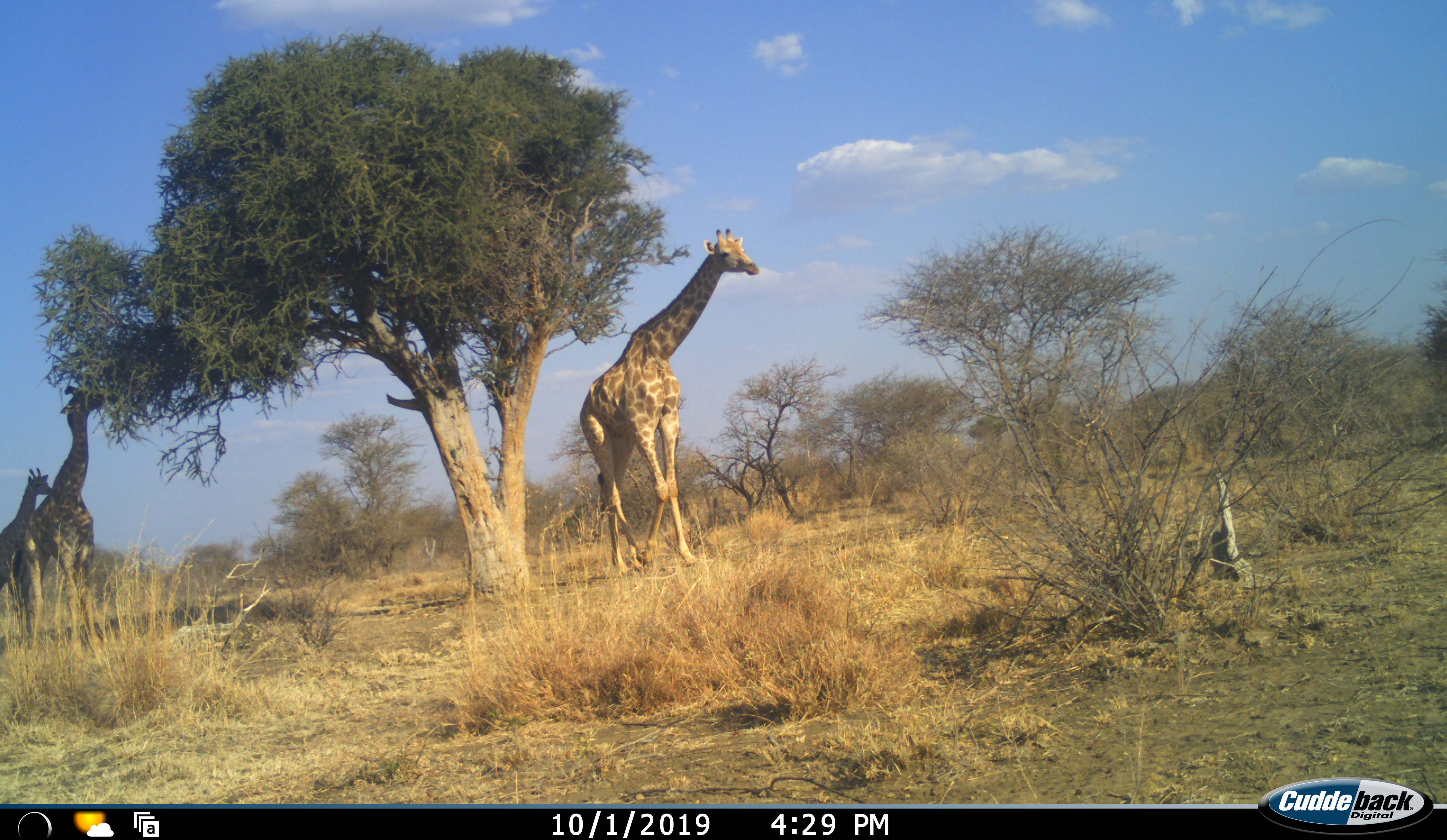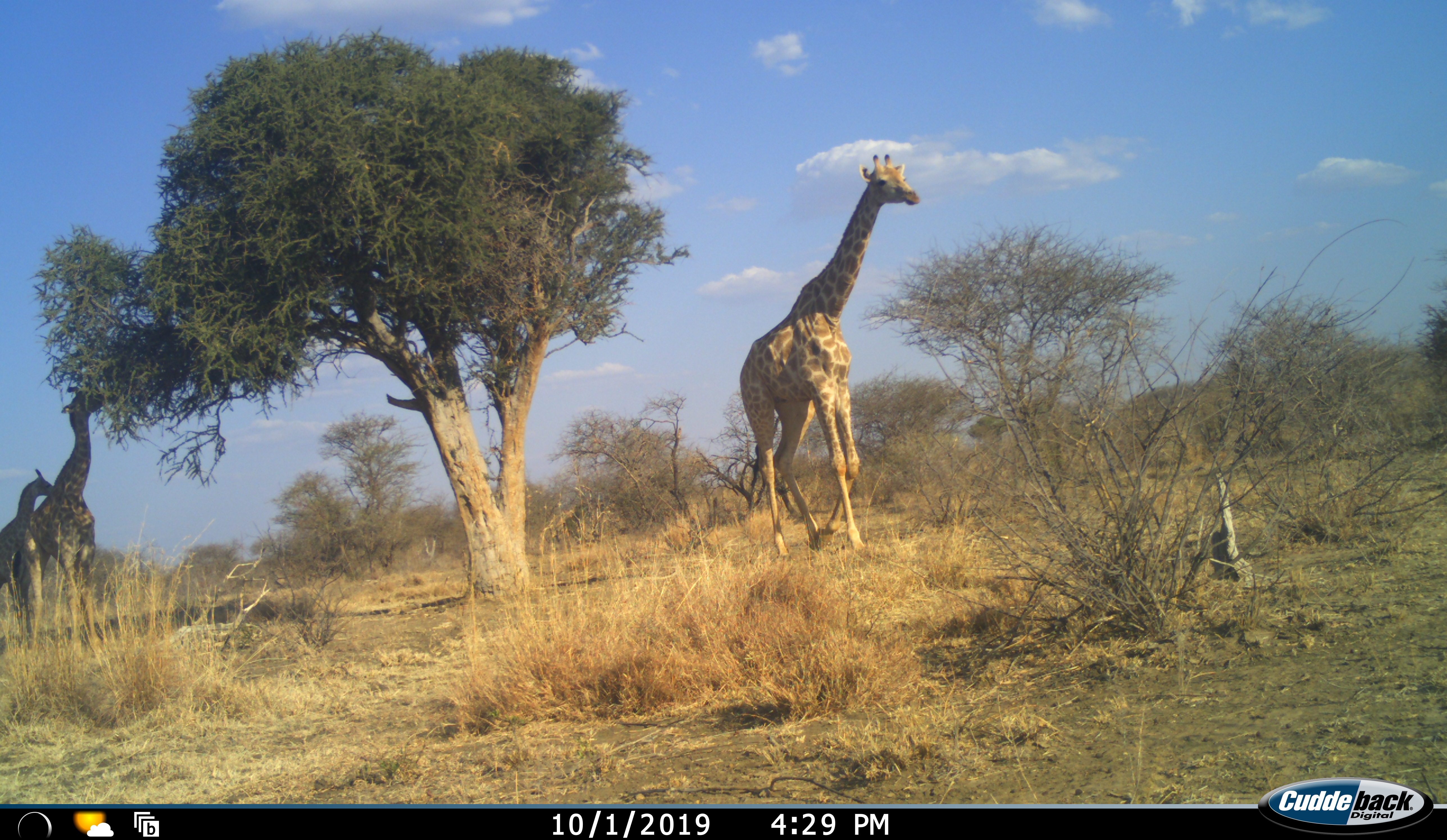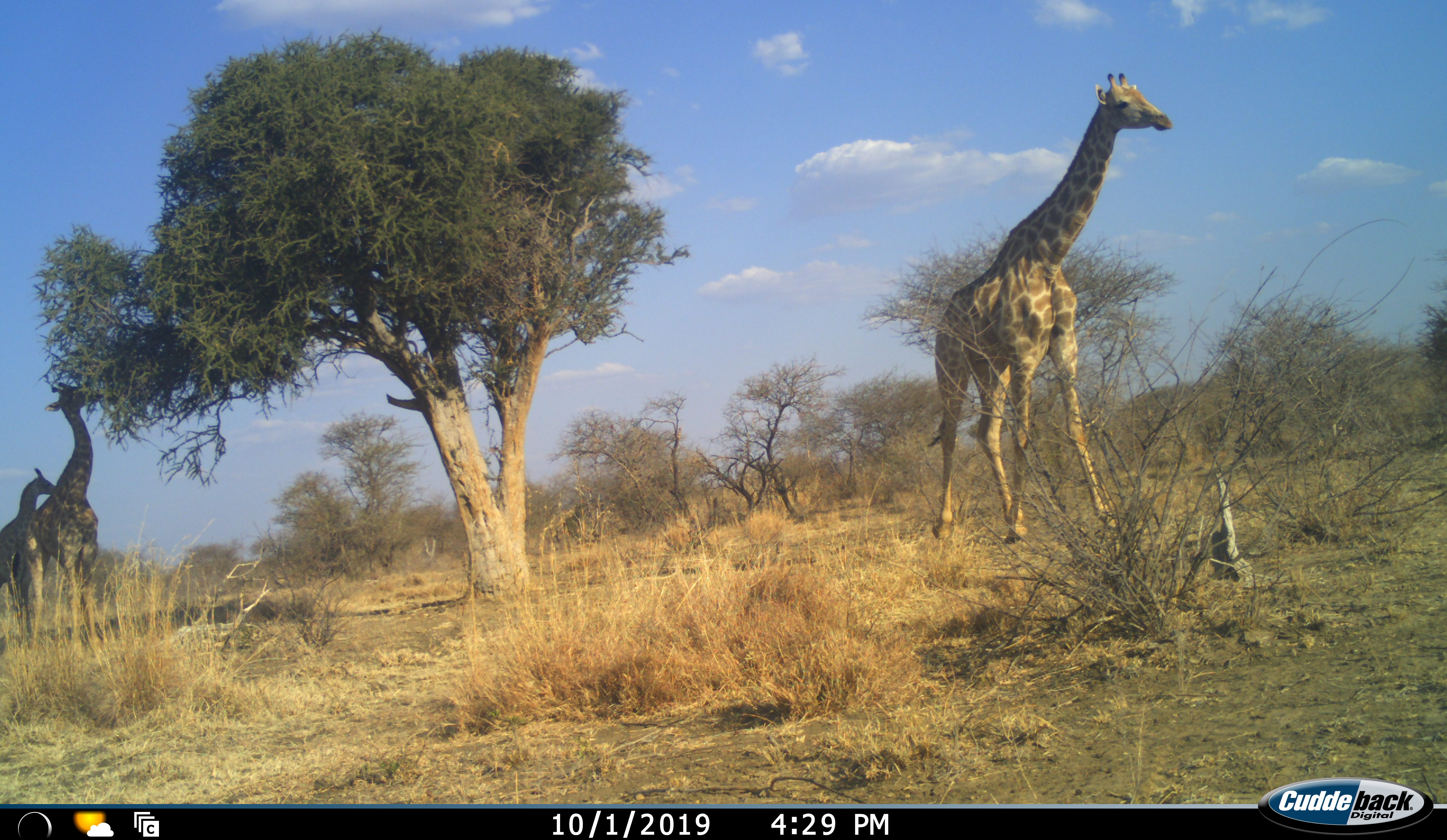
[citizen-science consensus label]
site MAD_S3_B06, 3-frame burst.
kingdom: Animalia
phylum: Chordata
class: Mammalia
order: Artiodactyla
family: Giraffidae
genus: Giraffa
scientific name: Giraffa camelopardalis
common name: giraffe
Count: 3.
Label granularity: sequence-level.